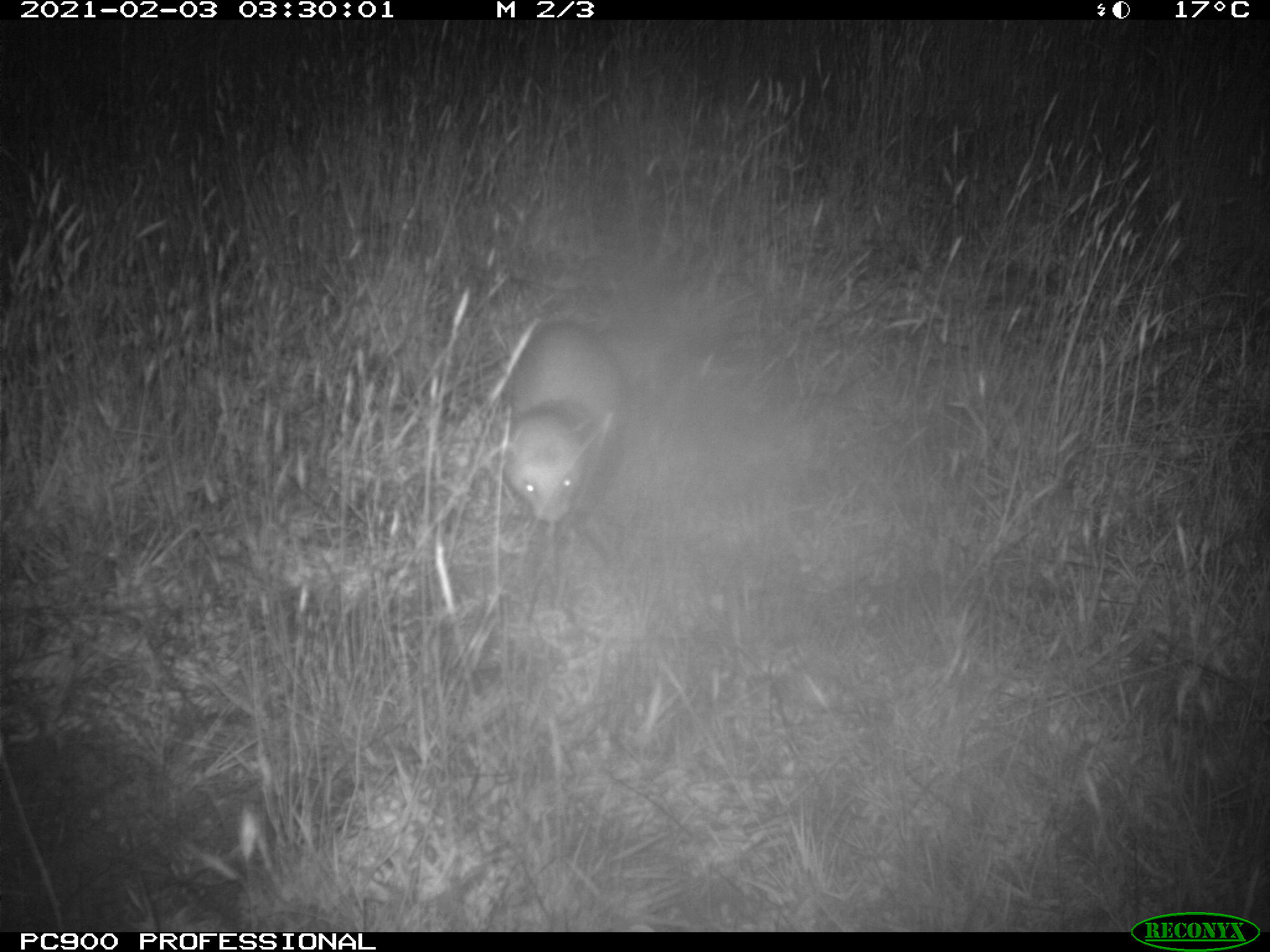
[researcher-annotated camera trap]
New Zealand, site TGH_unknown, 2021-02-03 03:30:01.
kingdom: Animalia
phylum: Chordata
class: Mammalia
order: Carnivora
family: Mustelidae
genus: Mustela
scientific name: Mustela furo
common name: ferret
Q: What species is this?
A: Ferret (Mustela furo).